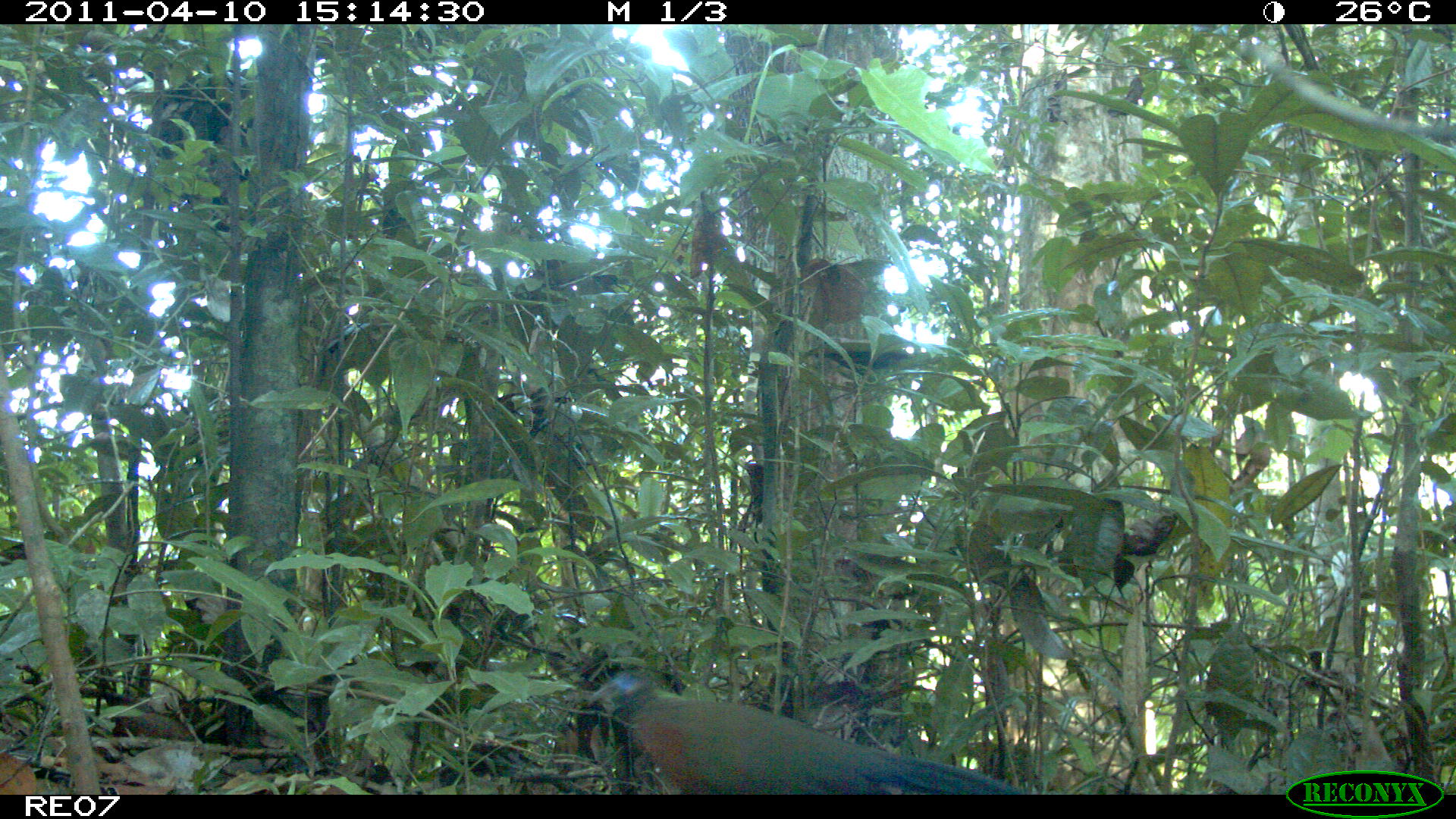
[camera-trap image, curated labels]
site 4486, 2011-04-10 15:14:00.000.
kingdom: Animalia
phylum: Chordata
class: Aves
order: Cuculiformes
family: Cuculidae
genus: Coua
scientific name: Coua serriana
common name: red-breasted coua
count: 1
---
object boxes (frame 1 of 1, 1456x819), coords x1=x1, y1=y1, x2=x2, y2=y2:
coua serriana: x1=591, y1=670, x2=1027, y2=793